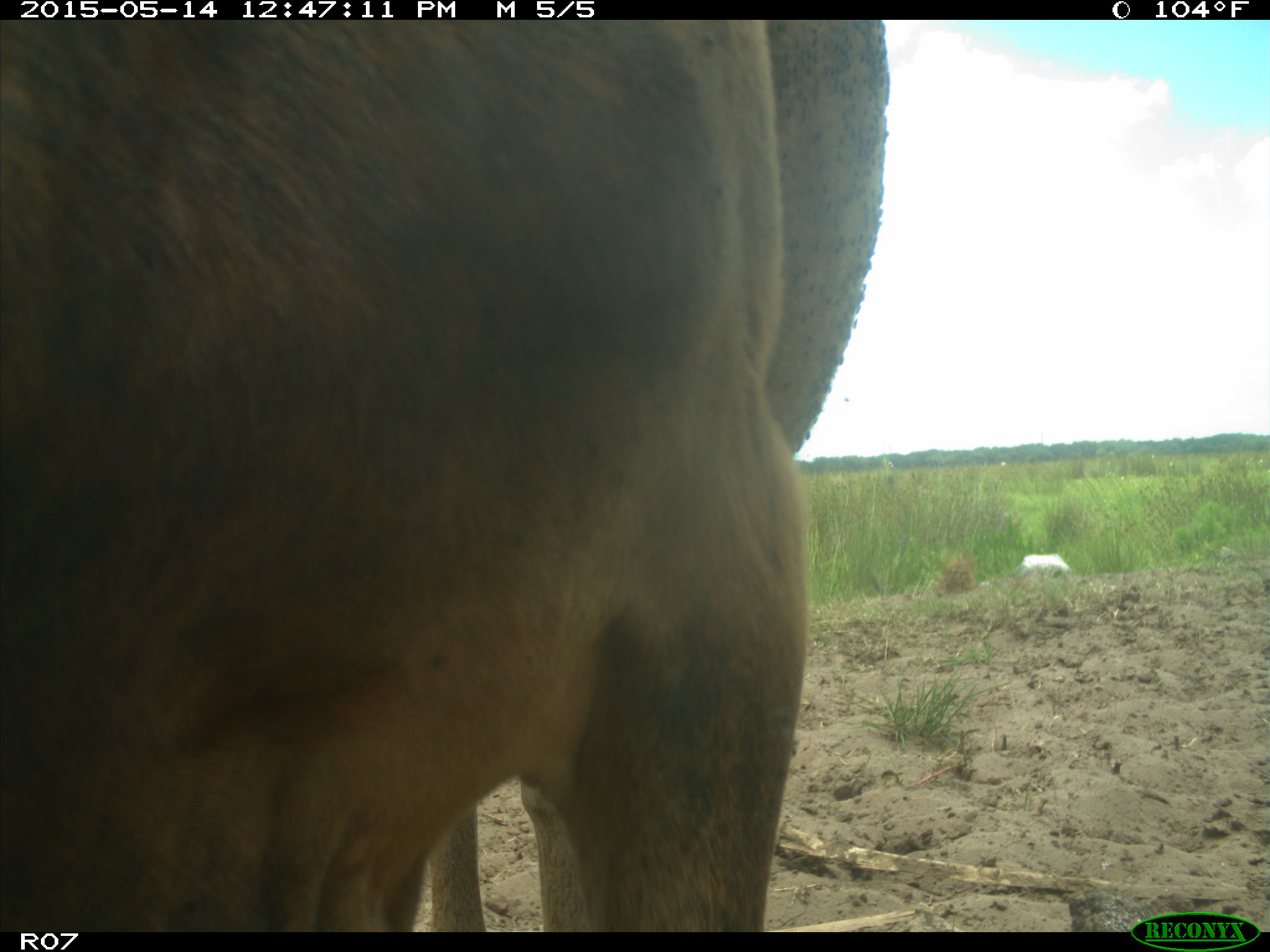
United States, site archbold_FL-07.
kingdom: Animalia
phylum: Chordata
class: Mammalia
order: Artiodactyla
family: Bovidae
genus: Bos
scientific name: Bos taurus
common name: domestic cow